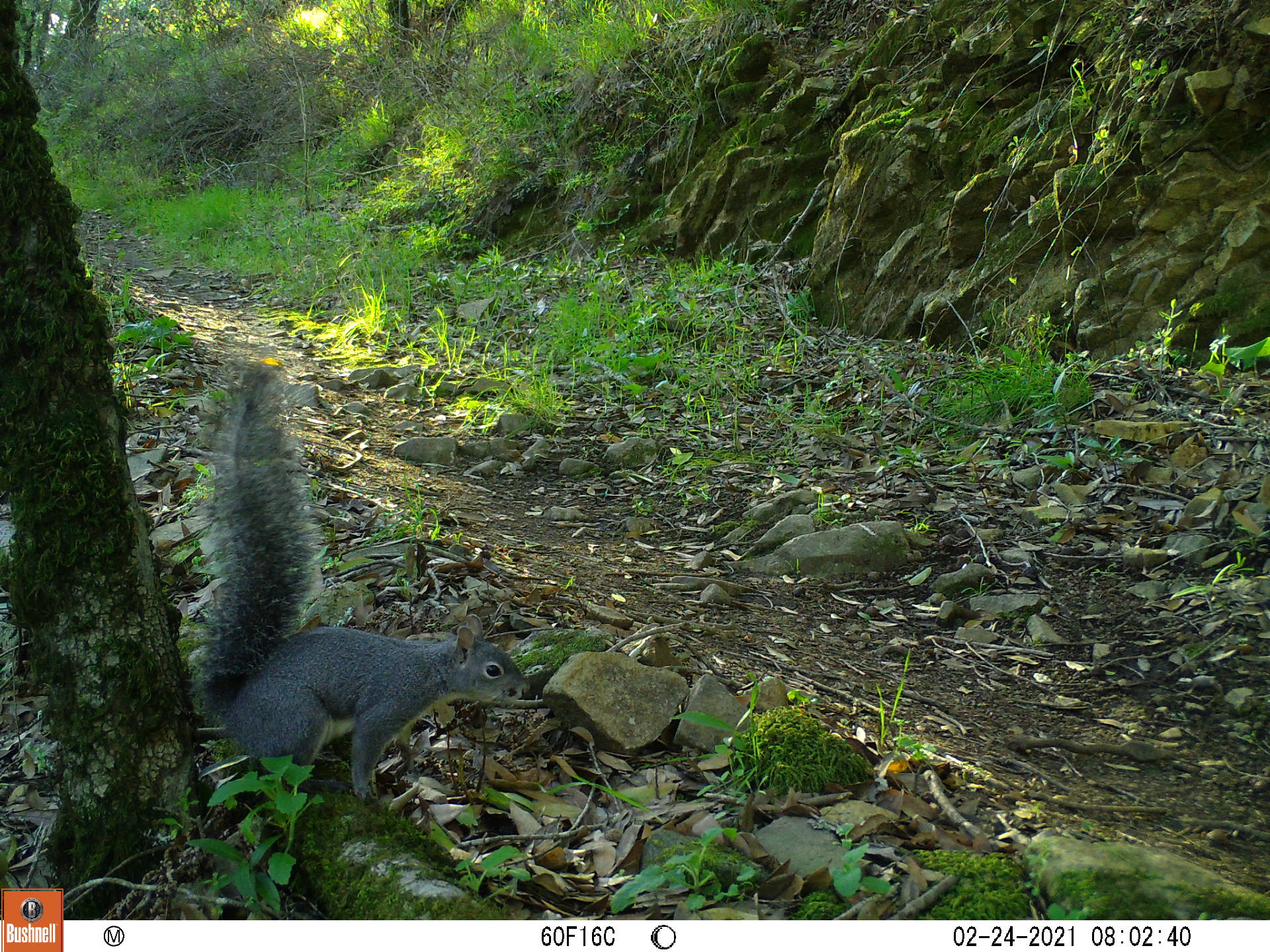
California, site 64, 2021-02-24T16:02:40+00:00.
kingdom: Animalia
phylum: Chordata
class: Mammalia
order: Rodentia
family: Sciuridae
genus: Sciurus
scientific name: Sciurus griseus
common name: western gray squirrel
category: western grey squirrel